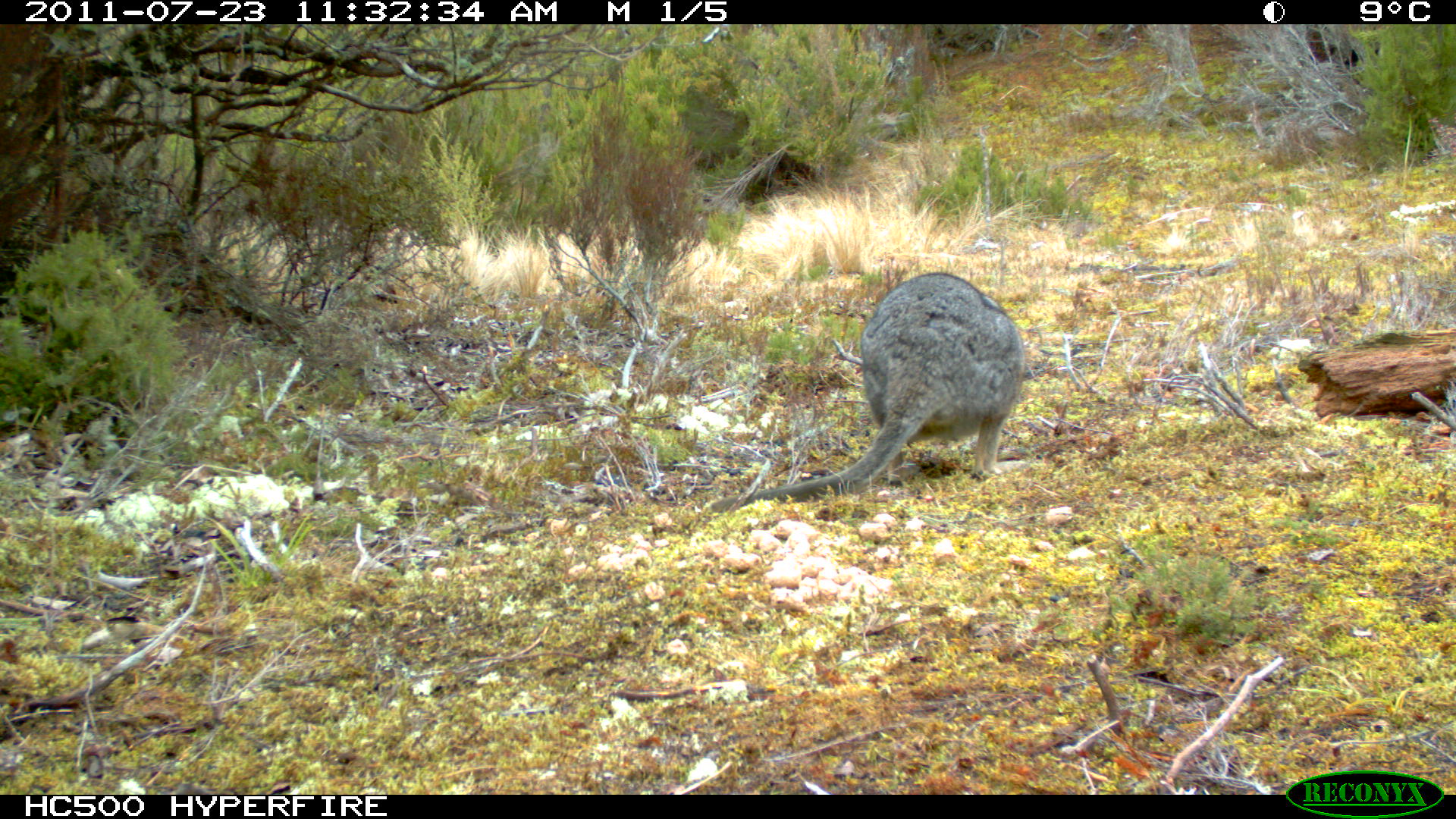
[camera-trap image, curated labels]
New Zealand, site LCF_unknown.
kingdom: Animalia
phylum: Chordata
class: Mammalia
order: Diprotodontia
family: Macropodidae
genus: Notamacropus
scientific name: Notamacropus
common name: wallaby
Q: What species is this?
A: Wallaby (Notamacropus).